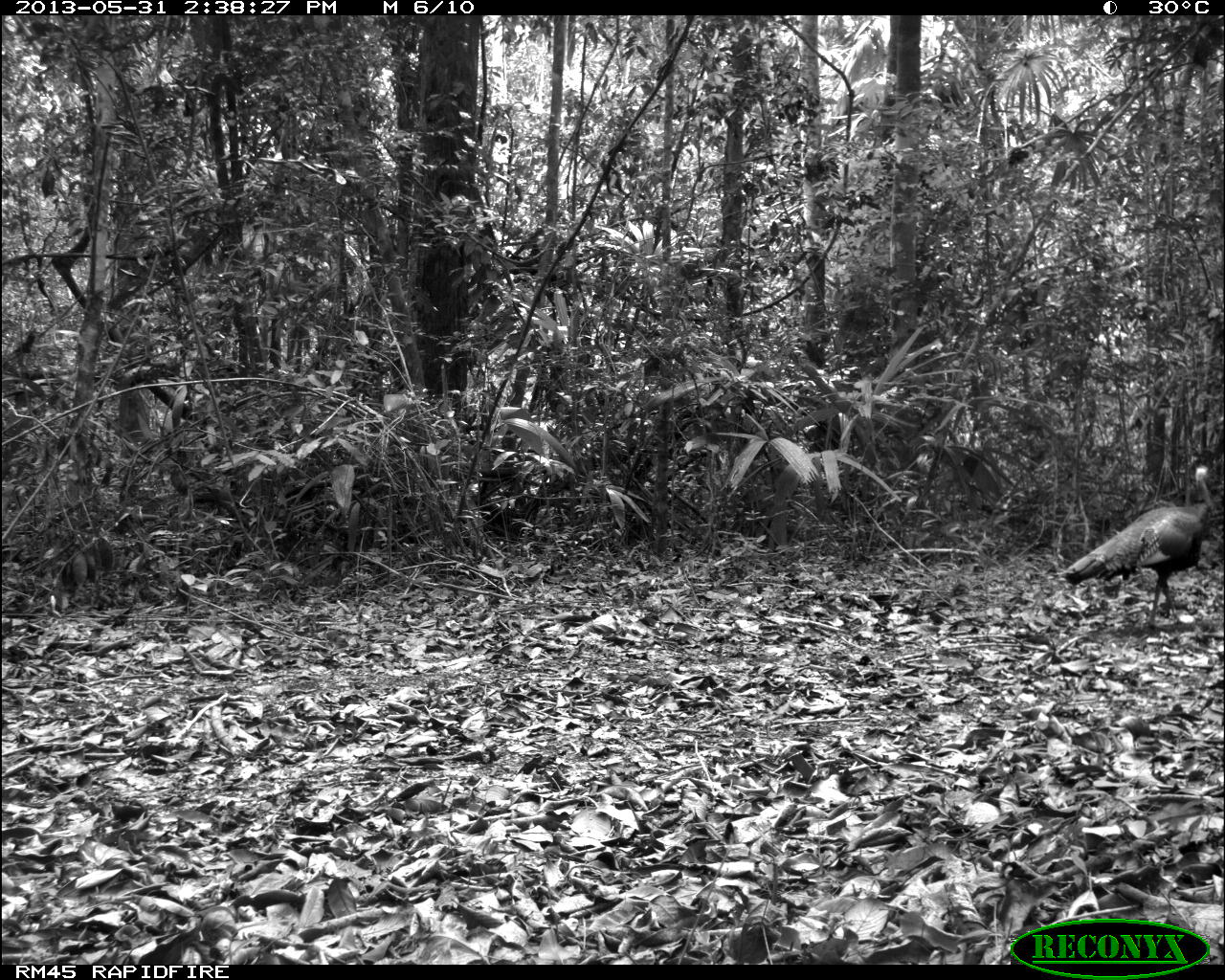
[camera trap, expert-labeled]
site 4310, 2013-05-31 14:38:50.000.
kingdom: Animalia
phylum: Chordata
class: Aves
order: Galliformes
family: Phasianidae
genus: Meleagris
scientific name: Meleagris ocellata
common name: ocellated turkey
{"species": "Meleagris ocellata (ocellated turkey)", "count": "1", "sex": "male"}